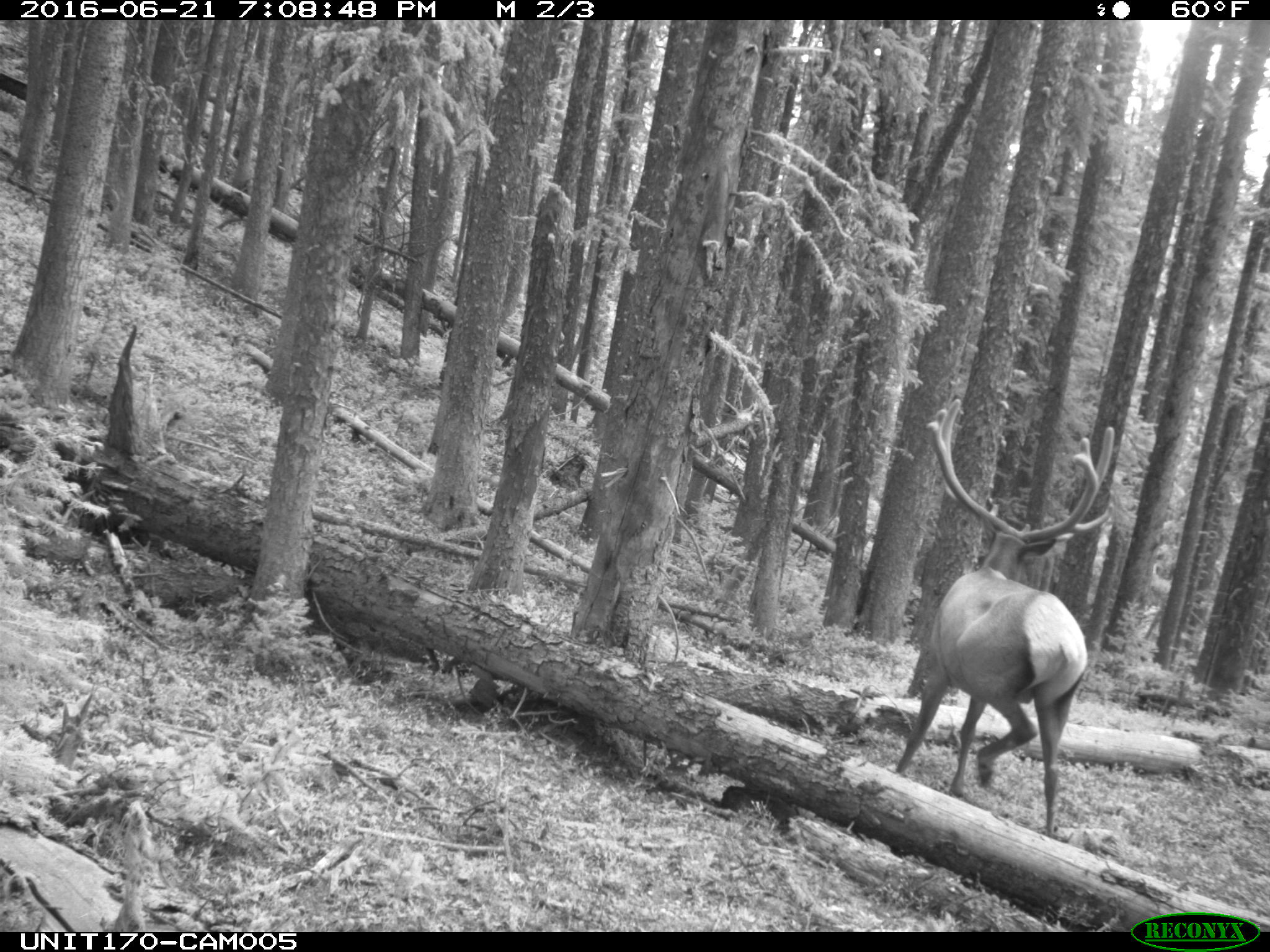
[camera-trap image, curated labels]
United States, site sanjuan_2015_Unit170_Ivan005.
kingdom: Animalia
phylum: Chordata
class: Mammalia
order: Artiodactyla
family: Cervidae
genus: Cervus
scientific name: Cervus elaphus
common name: red deer